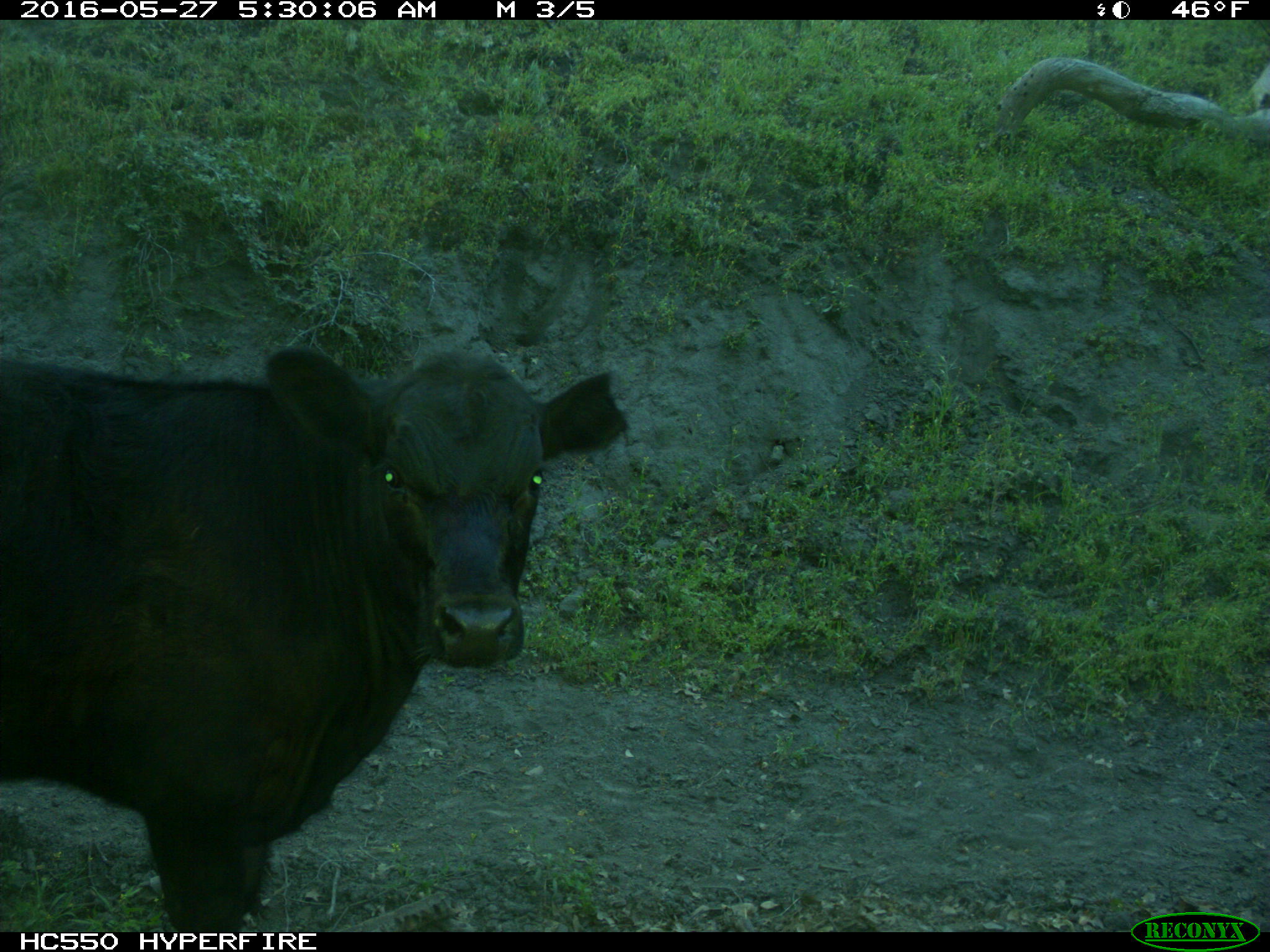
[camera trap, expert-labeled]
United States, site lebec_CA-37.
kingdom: Animalia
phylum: Chordata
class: Mammalia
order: Artiodactyla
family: Bovidae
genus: Bos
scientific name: Bos taurus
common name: domestic cow